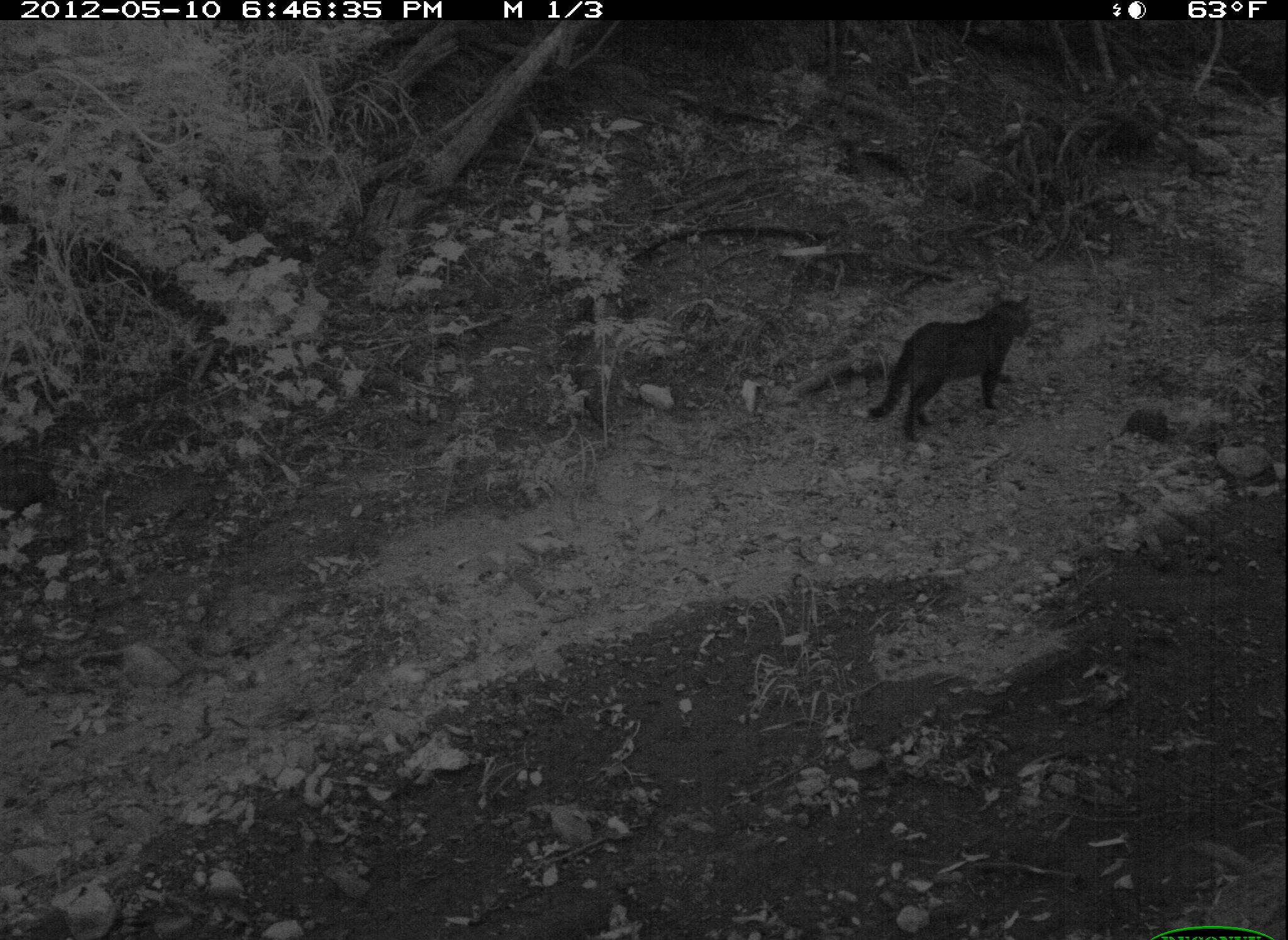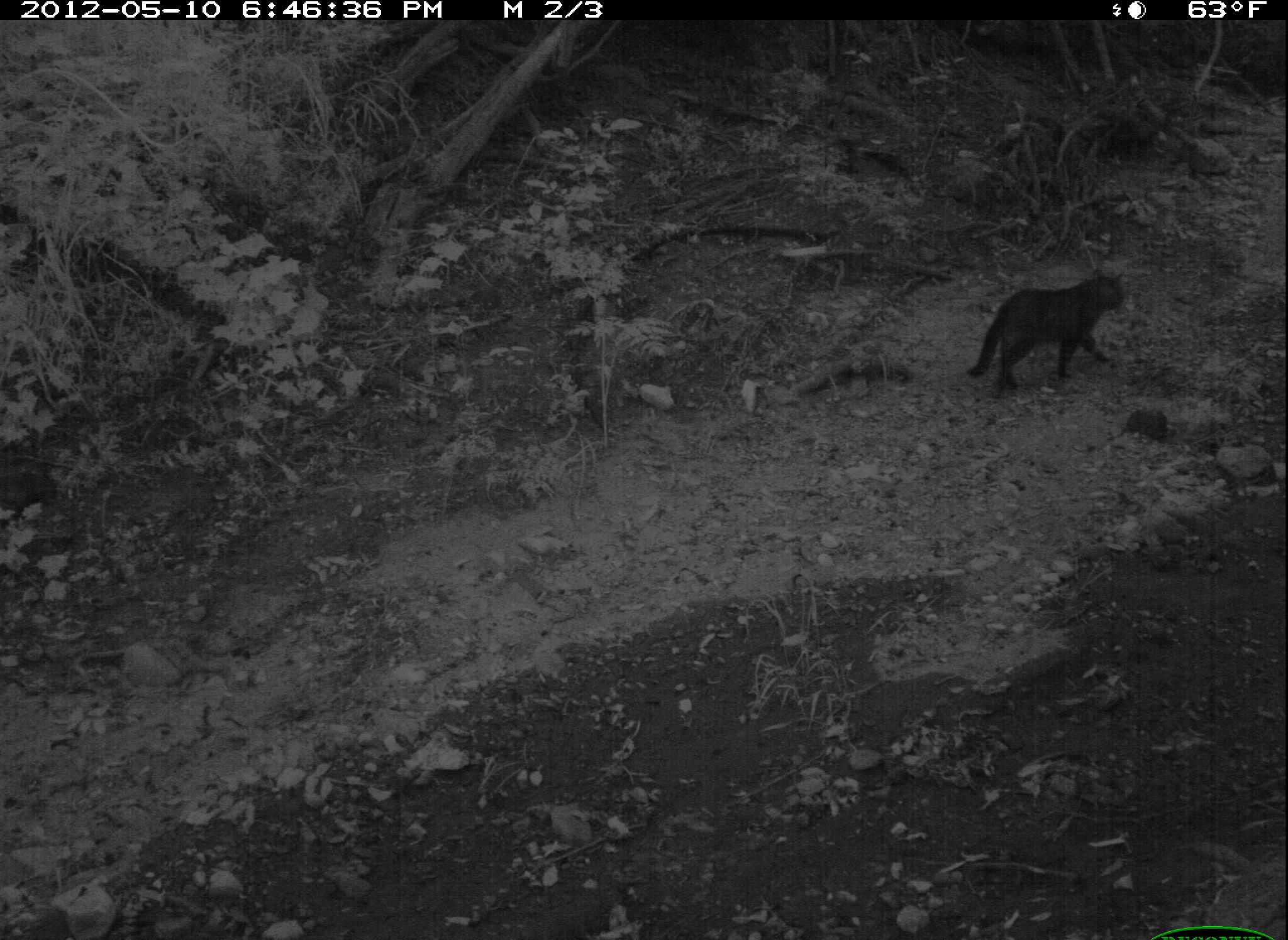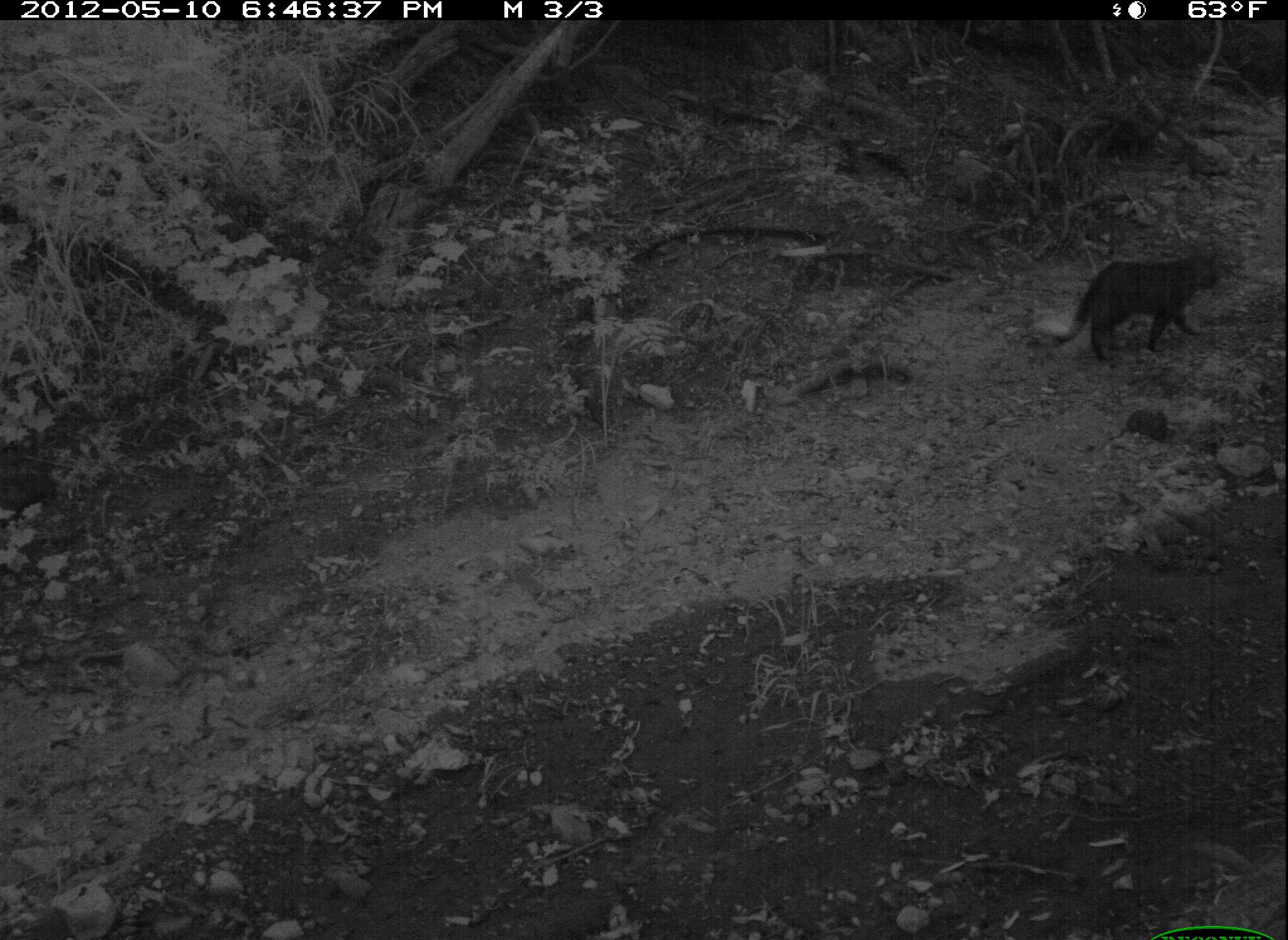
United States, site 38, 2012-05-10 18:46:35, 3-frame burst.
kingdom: Animalia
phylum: Chordata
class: Mammalia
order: Carnivora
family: Felidae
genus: Felis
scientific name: Felis catus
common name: cat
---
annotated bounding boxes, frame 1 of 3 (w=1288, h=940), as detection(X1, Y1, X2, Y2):
cat: detection(863, 285, 1045, 433)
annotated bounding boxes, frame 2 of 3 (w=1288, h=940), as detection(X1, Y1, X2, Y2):
cat: detection(950, 256, 1137, 405)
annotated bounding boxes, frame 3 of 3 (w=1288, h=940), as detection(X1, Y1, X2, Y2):
cat: detection(1015, 224, 1242, 381)